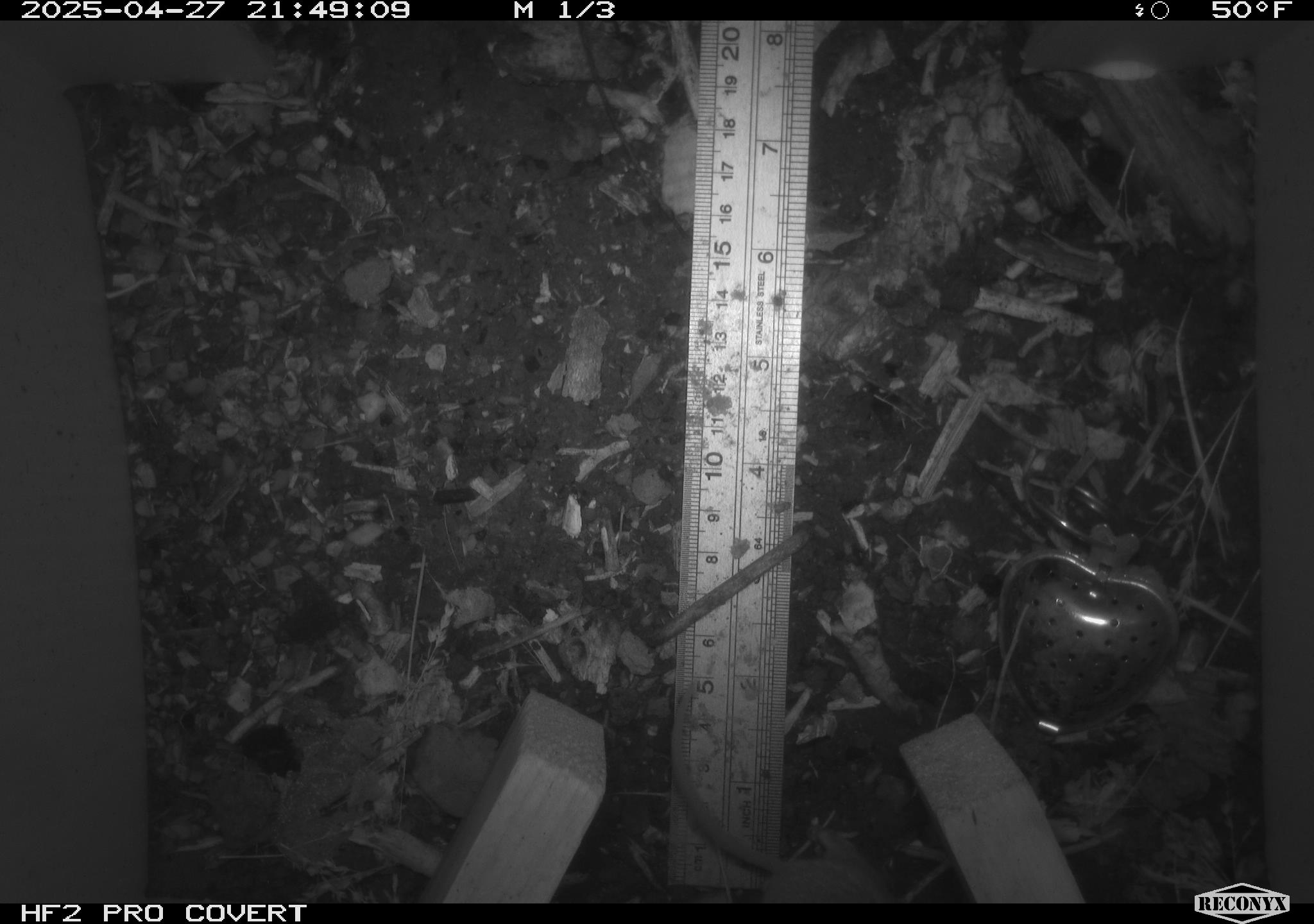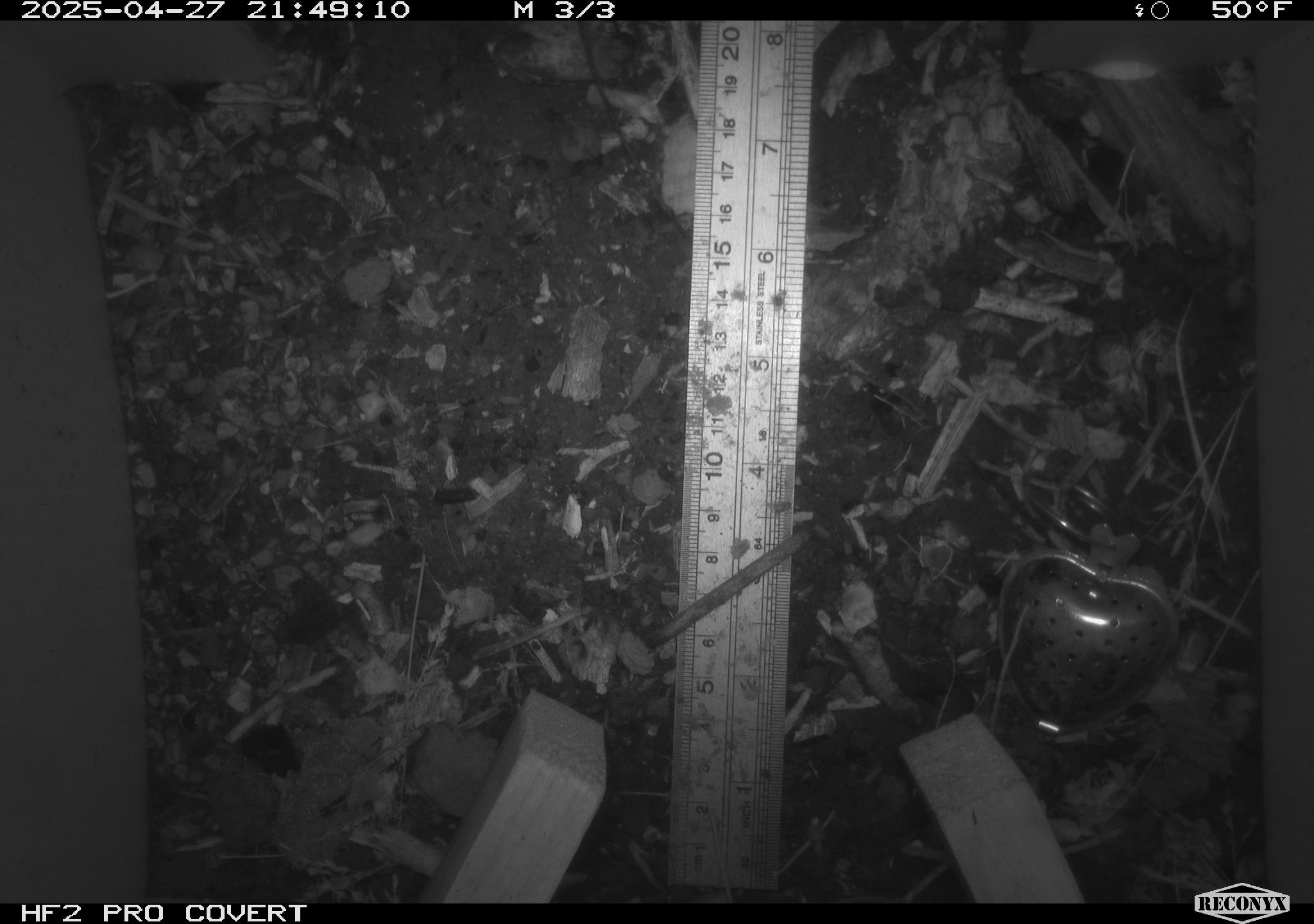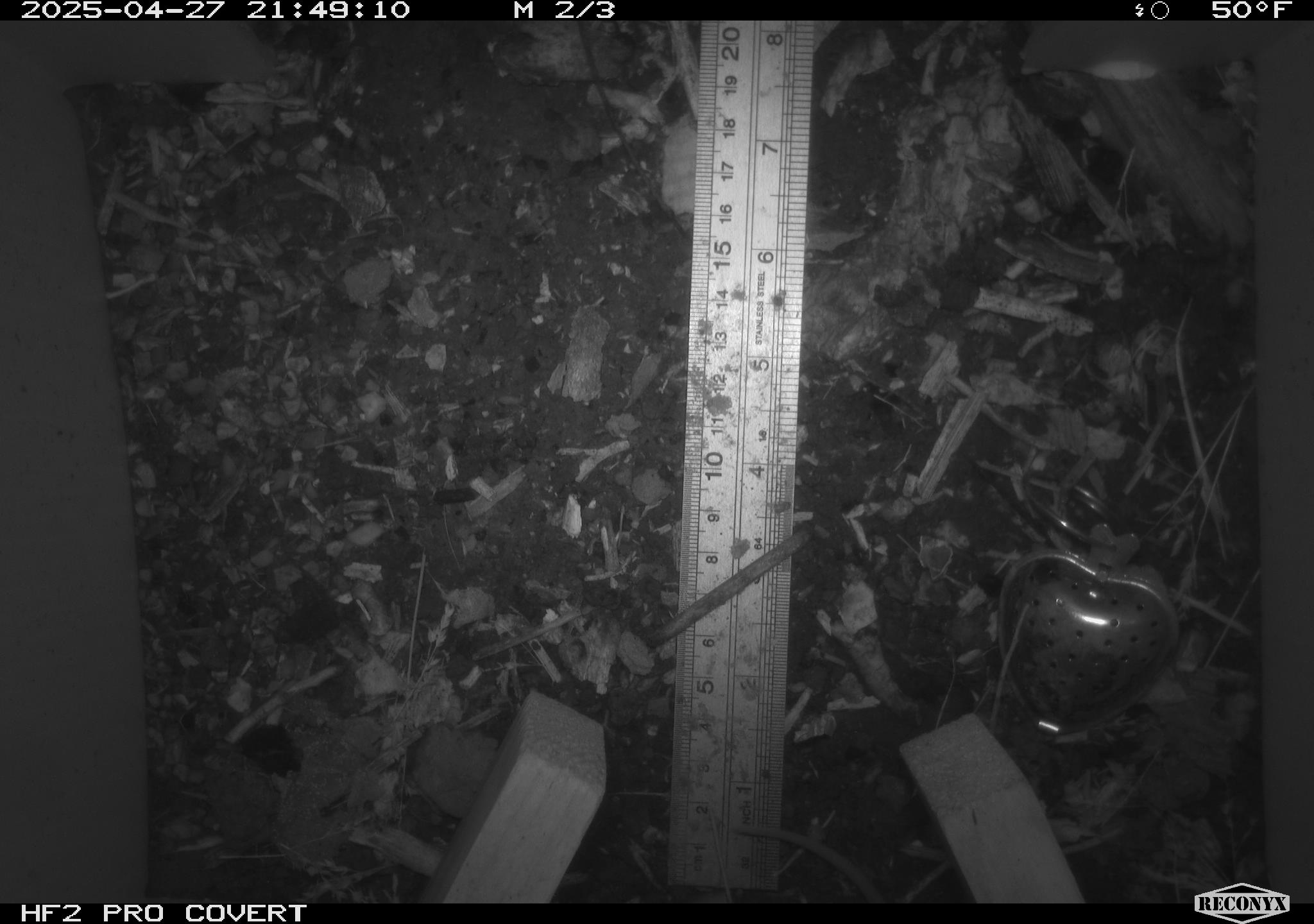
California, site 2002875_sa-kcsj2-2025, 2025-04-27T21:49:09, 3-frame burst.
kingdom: Animalia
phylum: Chordata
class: Mammalia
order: Rodentia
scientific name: Rodentia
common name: rodent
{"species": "rodent (Rodentia)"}